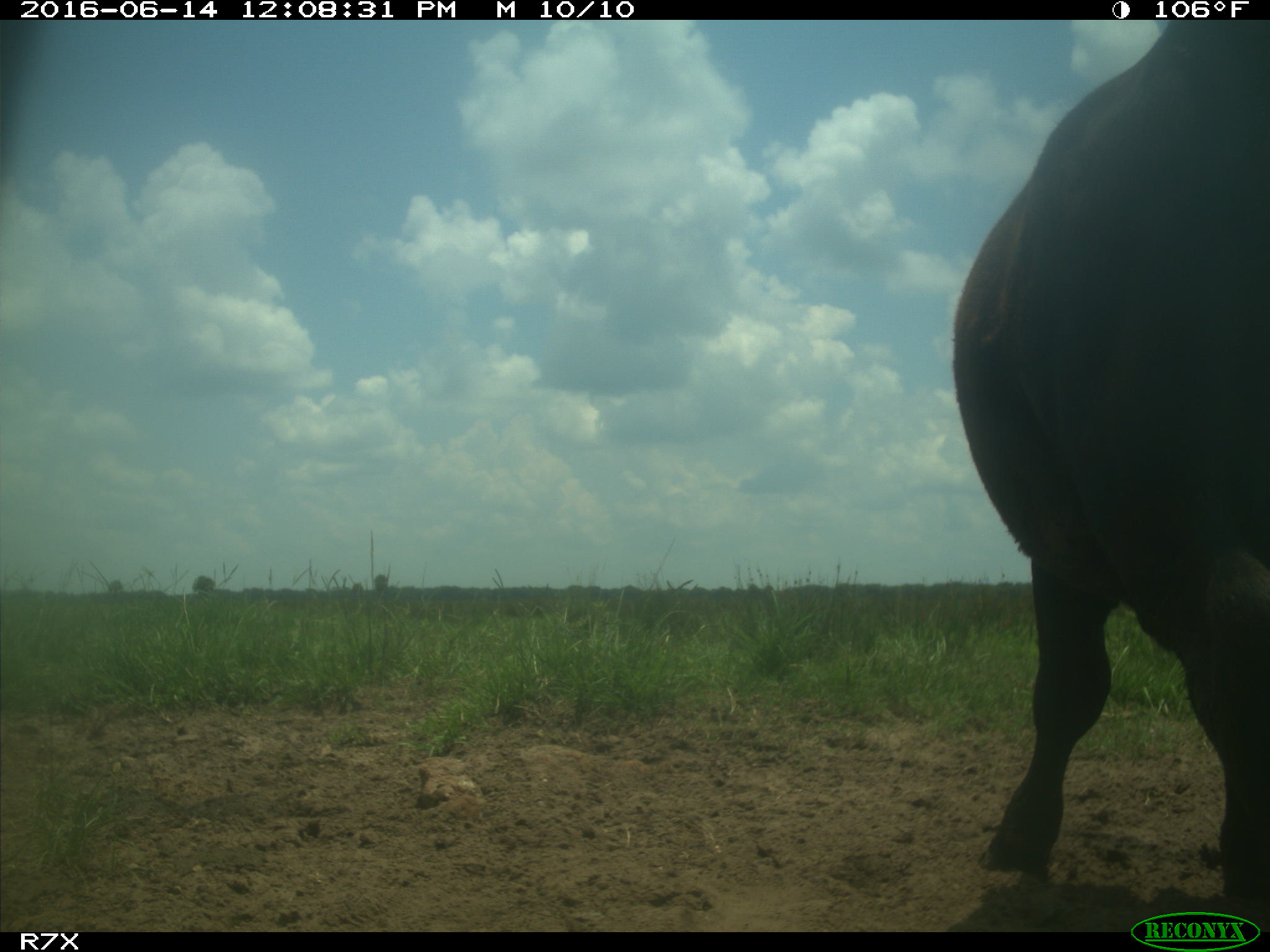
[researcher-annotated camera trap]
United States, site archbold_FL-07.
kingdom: Animalia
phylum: Chordata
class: Mammalia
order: Artiodactyla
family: Bovidae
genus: Bos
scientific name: Bos taurus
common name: domestic cow